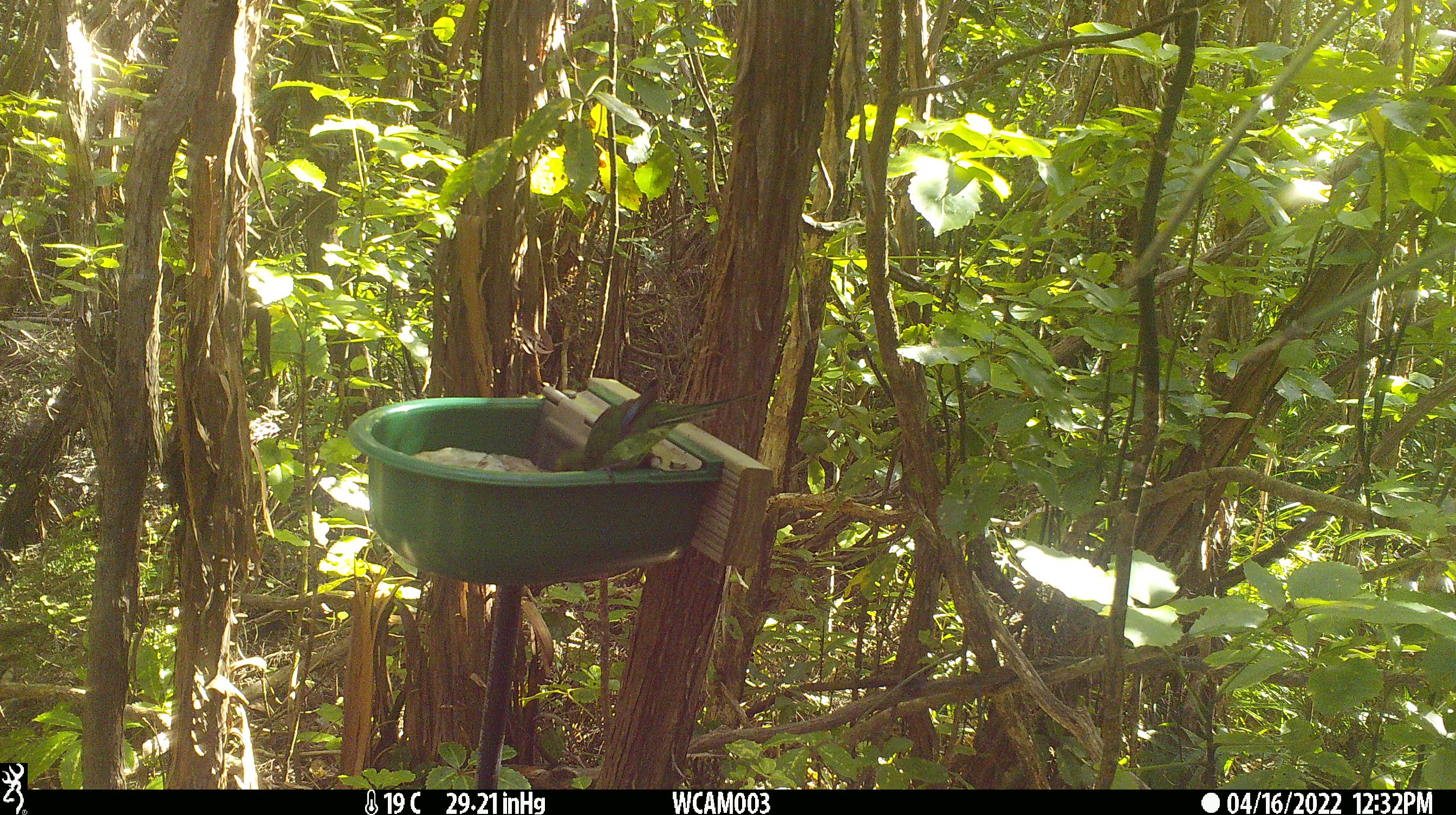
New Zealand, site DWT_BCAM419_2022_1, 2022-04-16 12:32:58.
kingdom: Animalia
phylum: Chordata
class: Aves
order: Psittaciformes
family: Psittaculidae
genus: Cyanoramphus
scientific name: Cyanoramphus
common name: parakeet